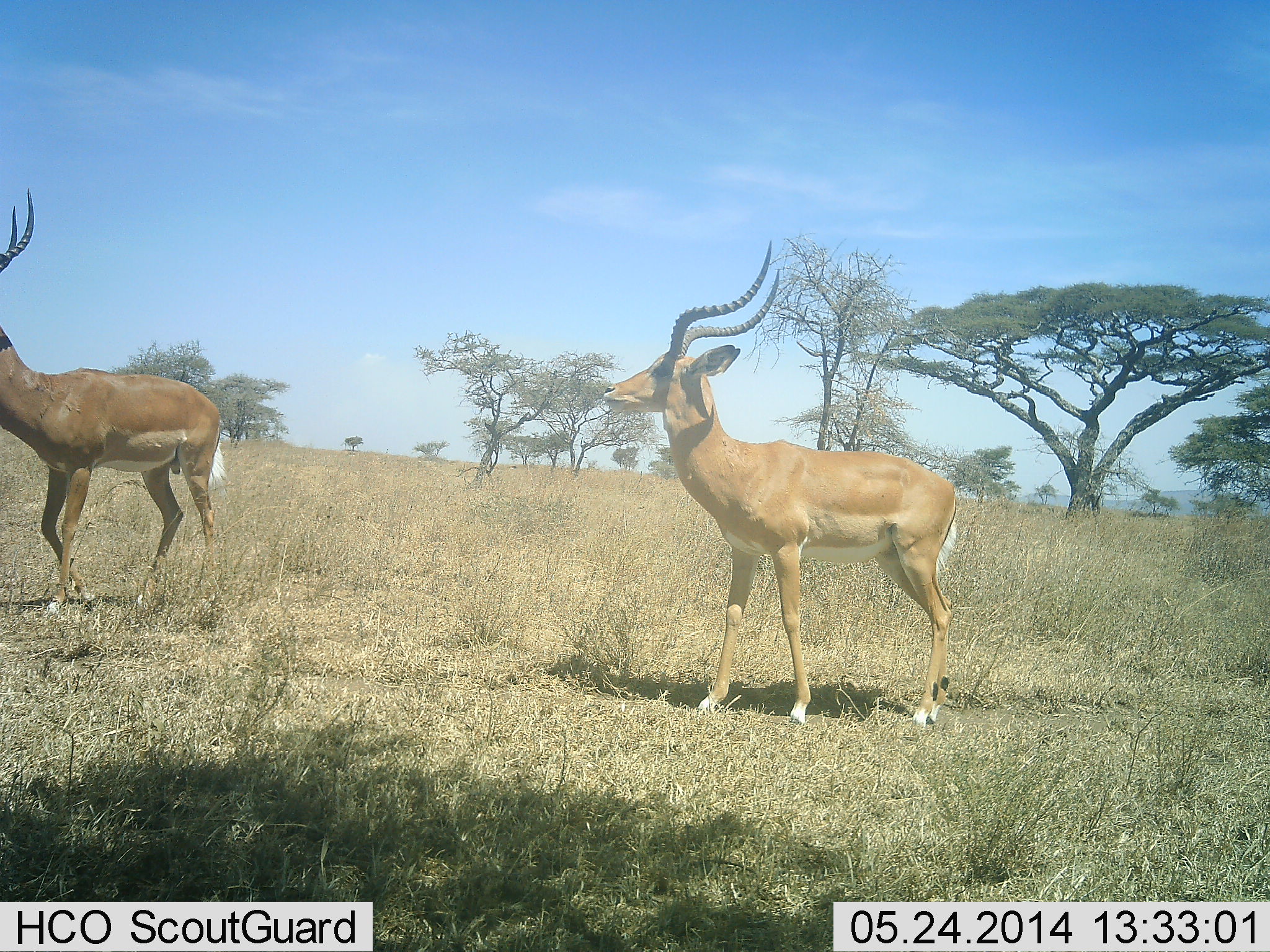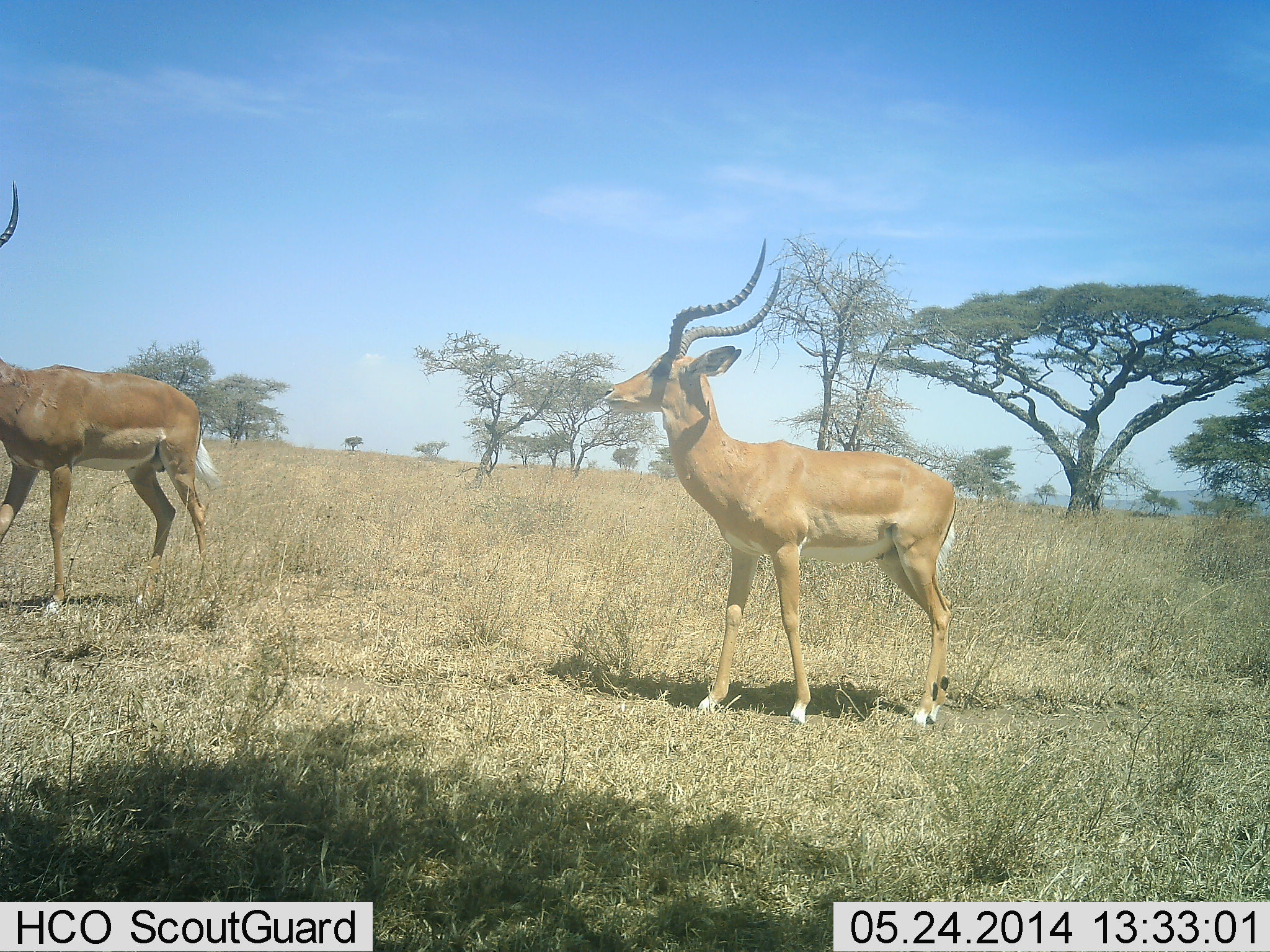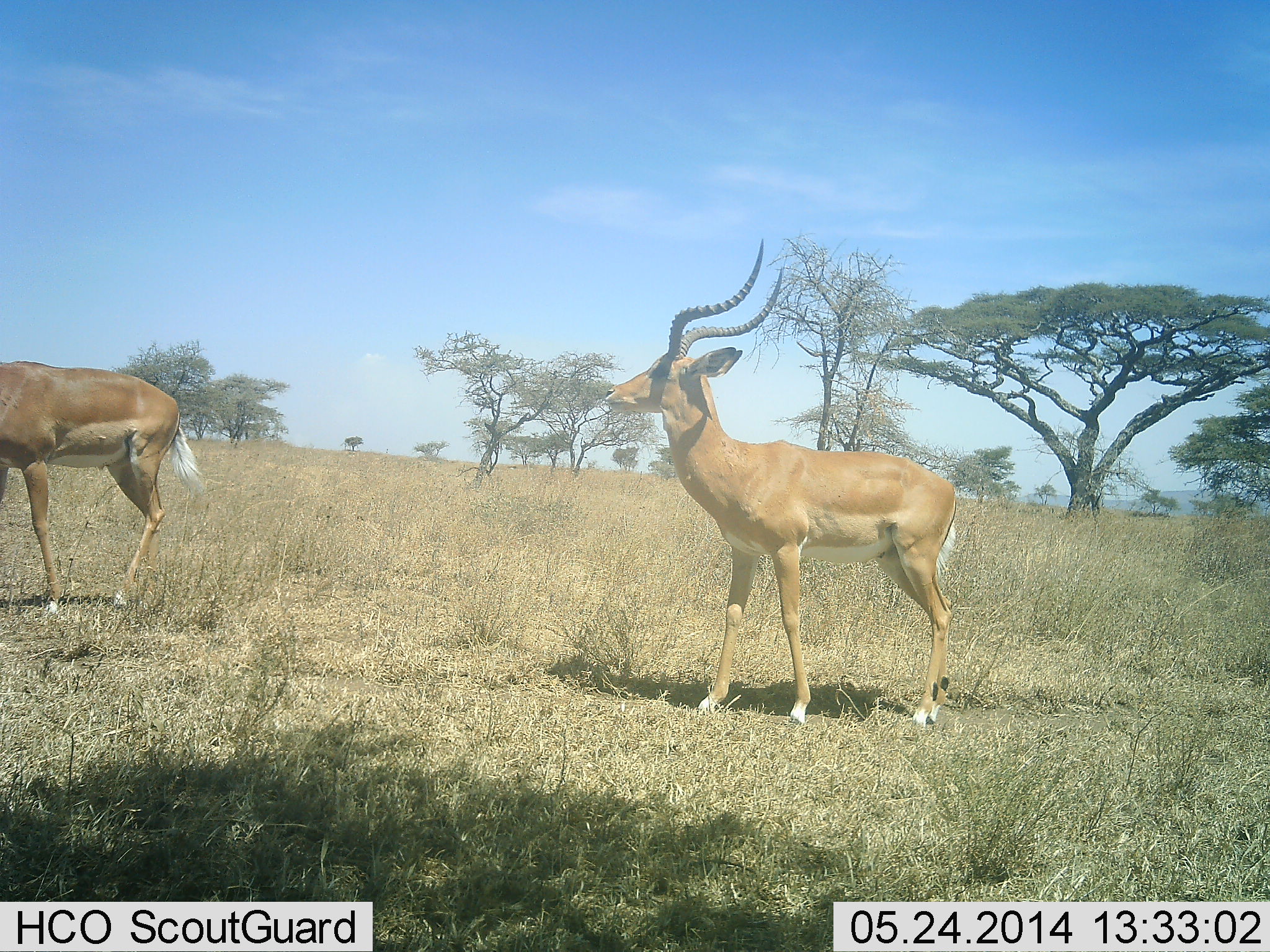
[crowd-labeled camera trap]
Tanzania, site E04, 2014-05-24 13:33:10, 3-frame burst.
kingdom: Animalia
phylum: Chordata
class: Mammalia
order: Artiodactyla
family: Bovidae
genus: Aepyceros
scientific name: Aepyceros melampus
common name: impala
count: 2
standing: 90%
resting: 5%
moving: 51%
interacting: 2%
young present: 0%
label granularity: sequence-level